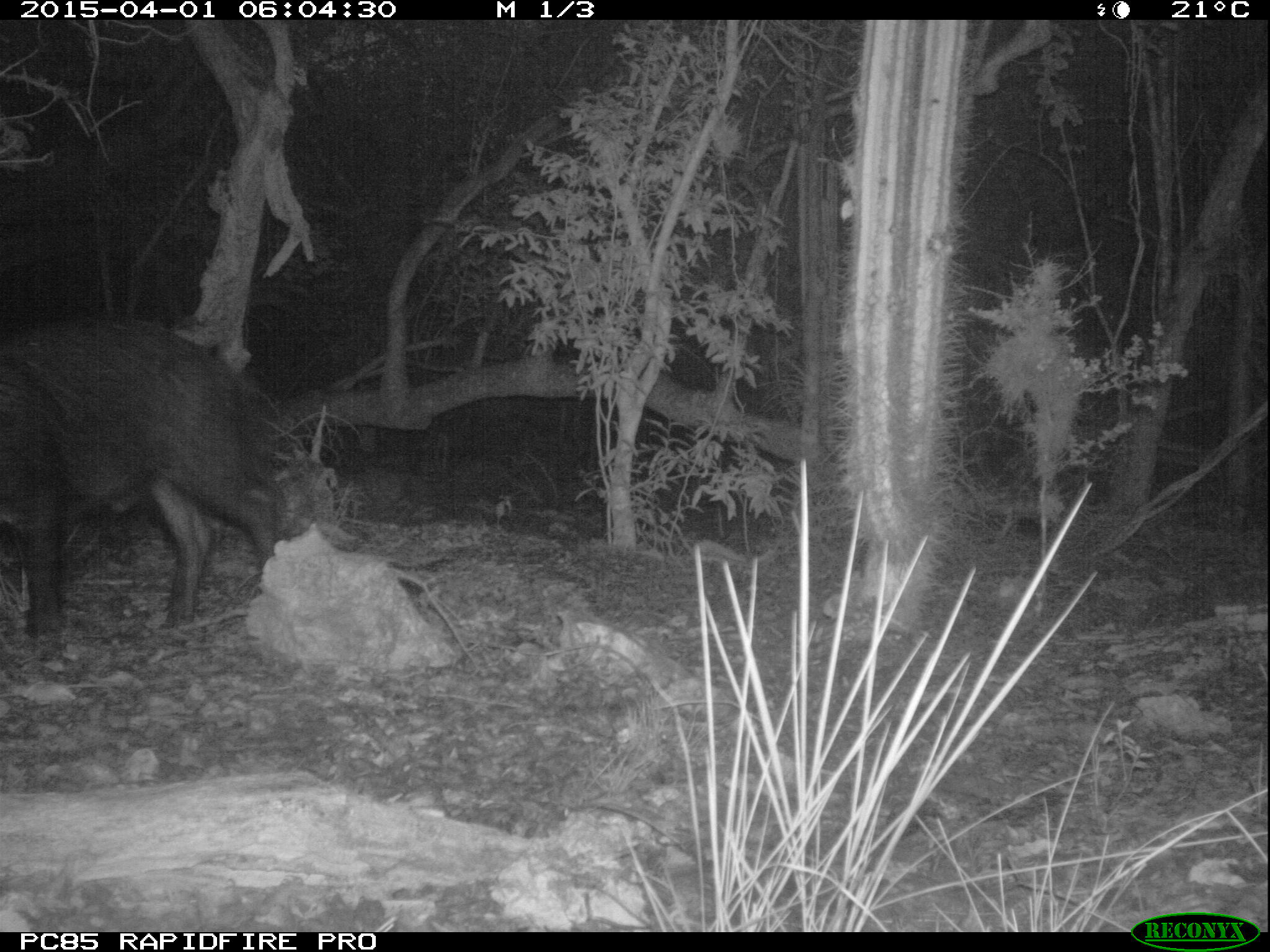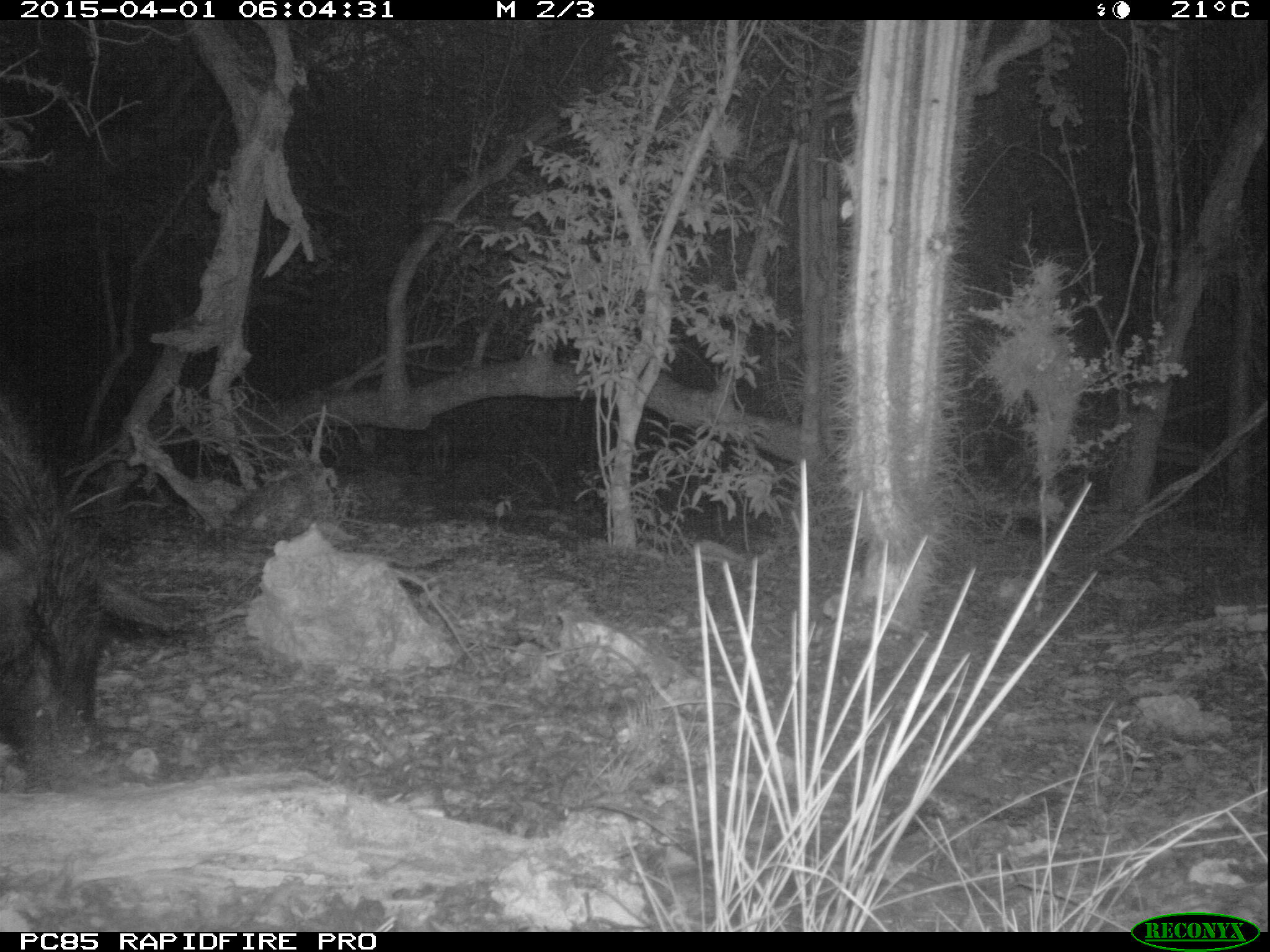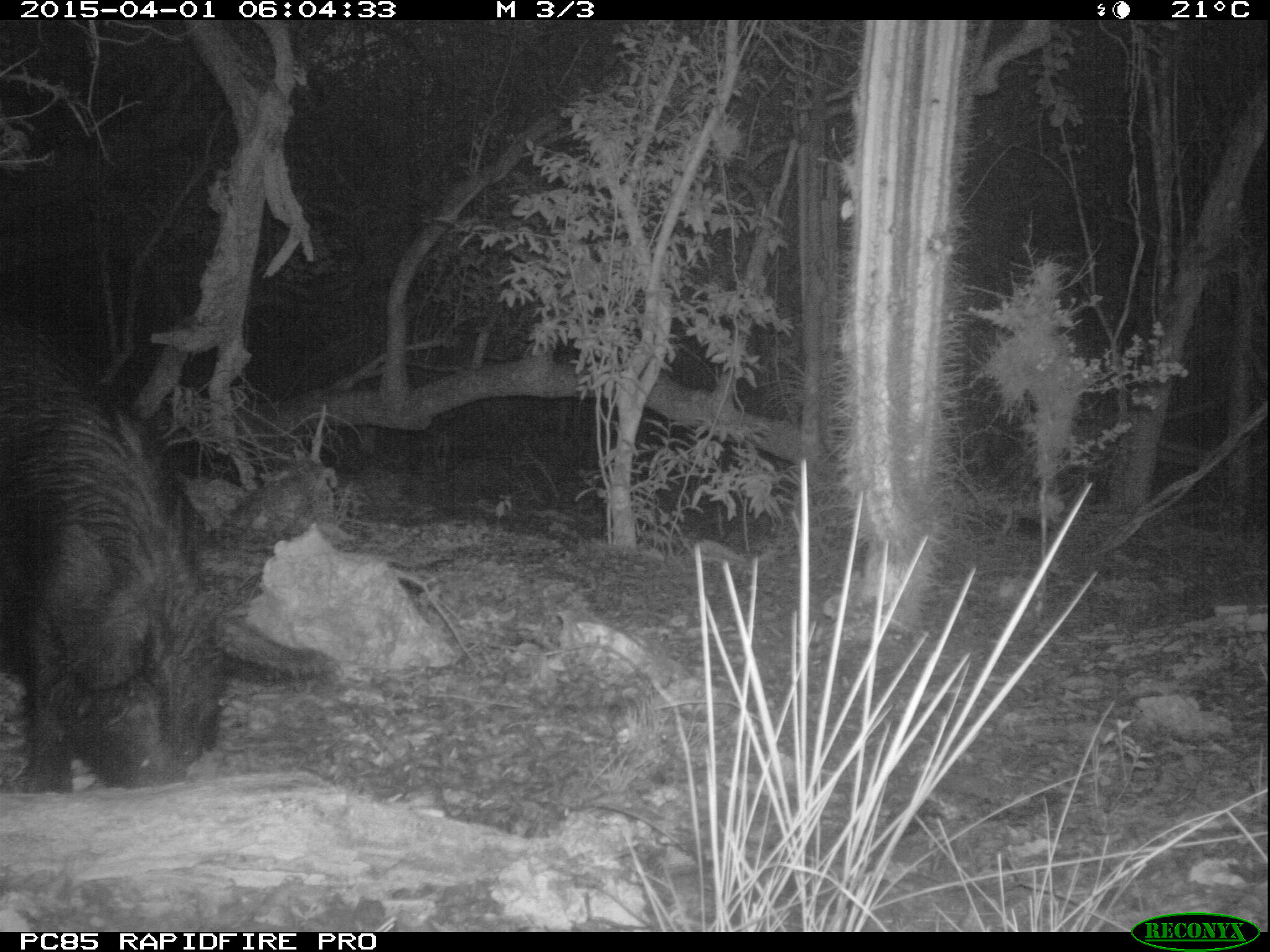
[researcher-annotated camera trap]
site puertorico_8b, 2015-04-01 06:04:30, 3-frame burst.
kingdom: Animalia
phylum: Chordata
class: Mammalia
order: Artiodactyla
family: Suidae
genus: Sus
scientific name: Sus scrofa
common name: pig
Pig (Sus scrofa).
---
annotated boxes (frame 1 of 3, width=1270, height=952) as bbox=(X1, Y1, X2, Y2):
pig: bbox=(0, 319, 292, 641)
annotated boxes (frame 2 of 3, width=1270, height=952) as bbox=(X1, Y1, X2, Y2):
pig: bbox=(0, 379, 176, 764)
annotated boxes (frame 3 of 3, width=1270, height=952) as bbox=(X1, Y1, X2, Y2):
pig: bbox=(0, 309, 311, 795)